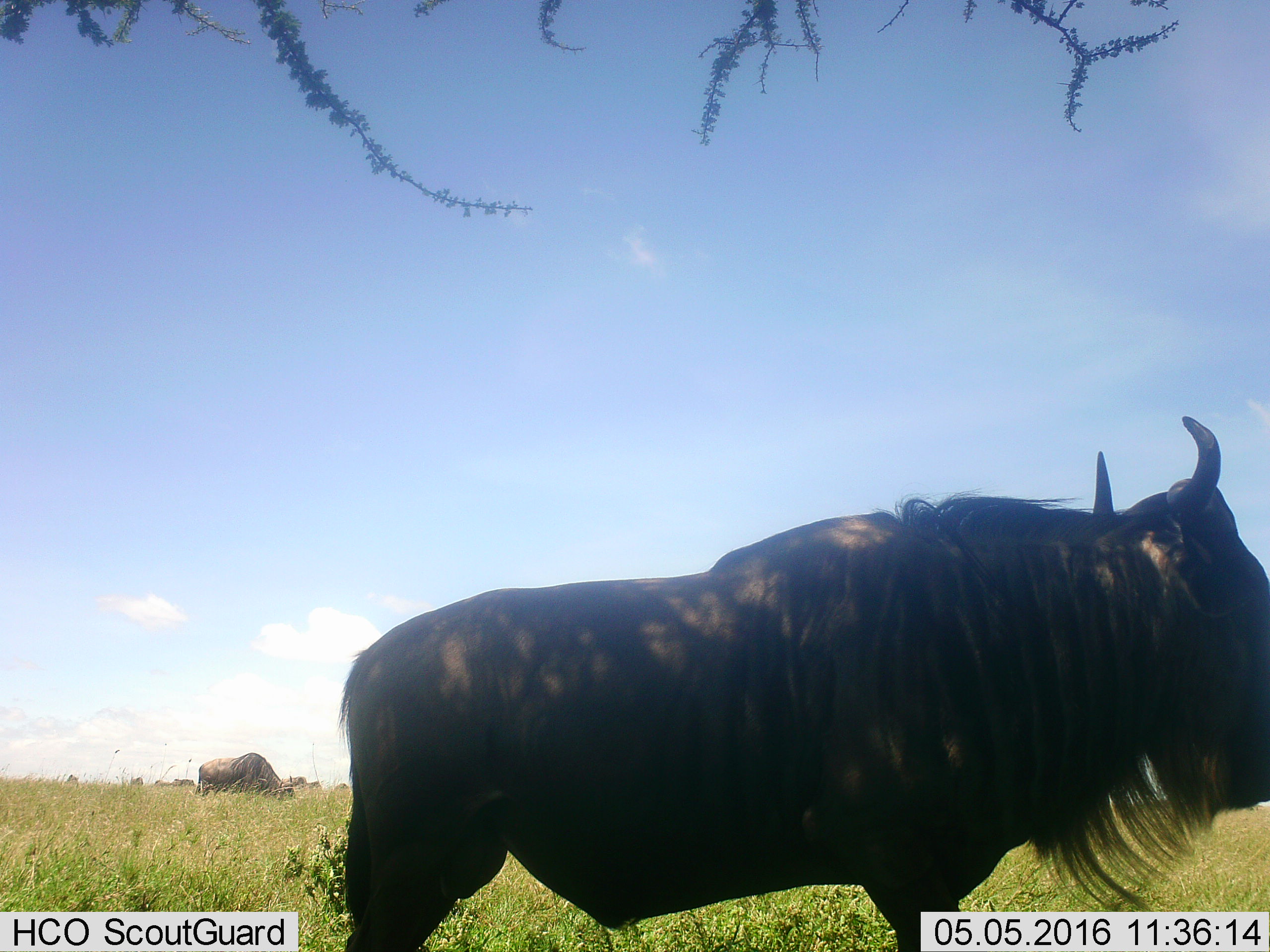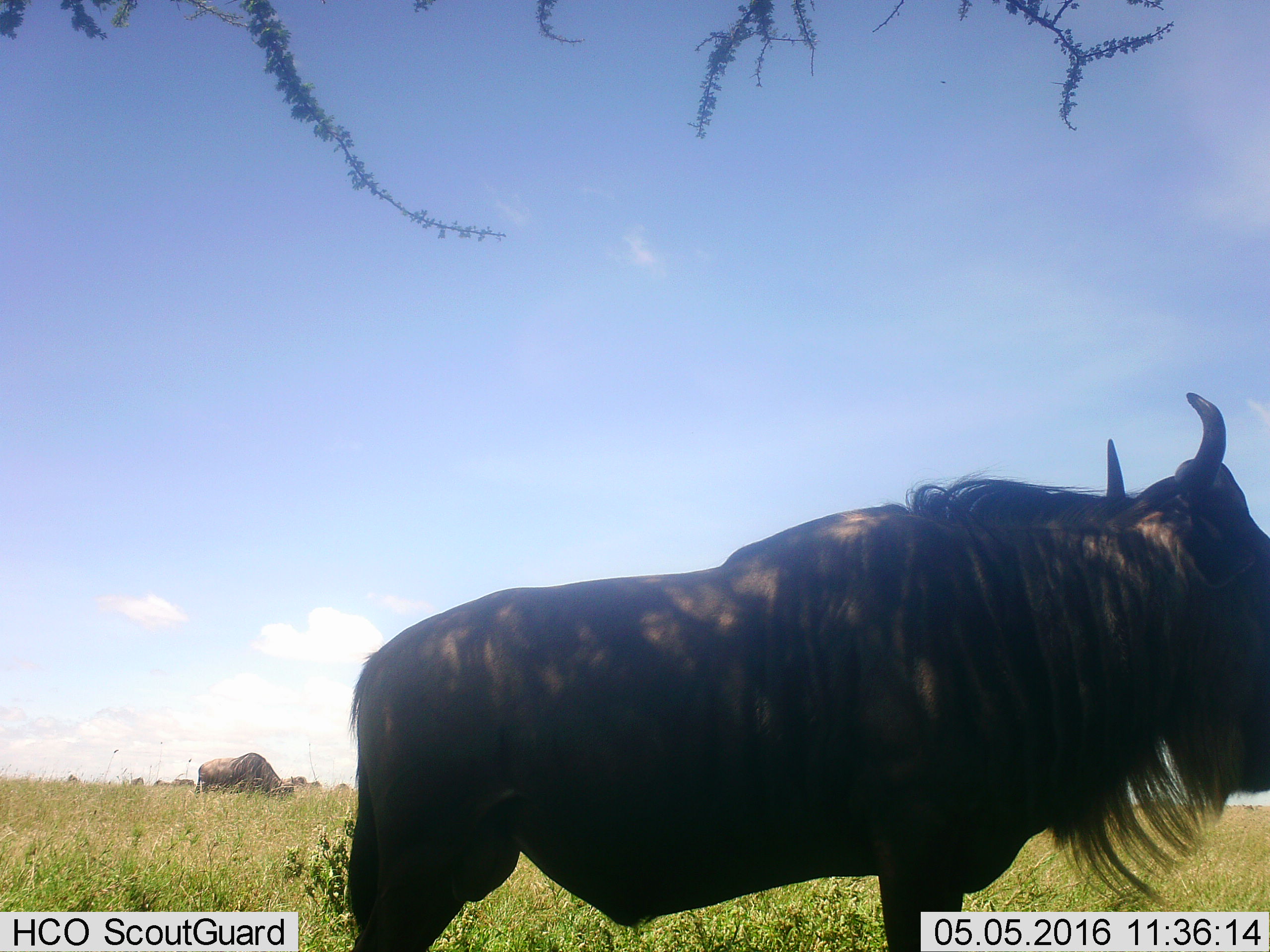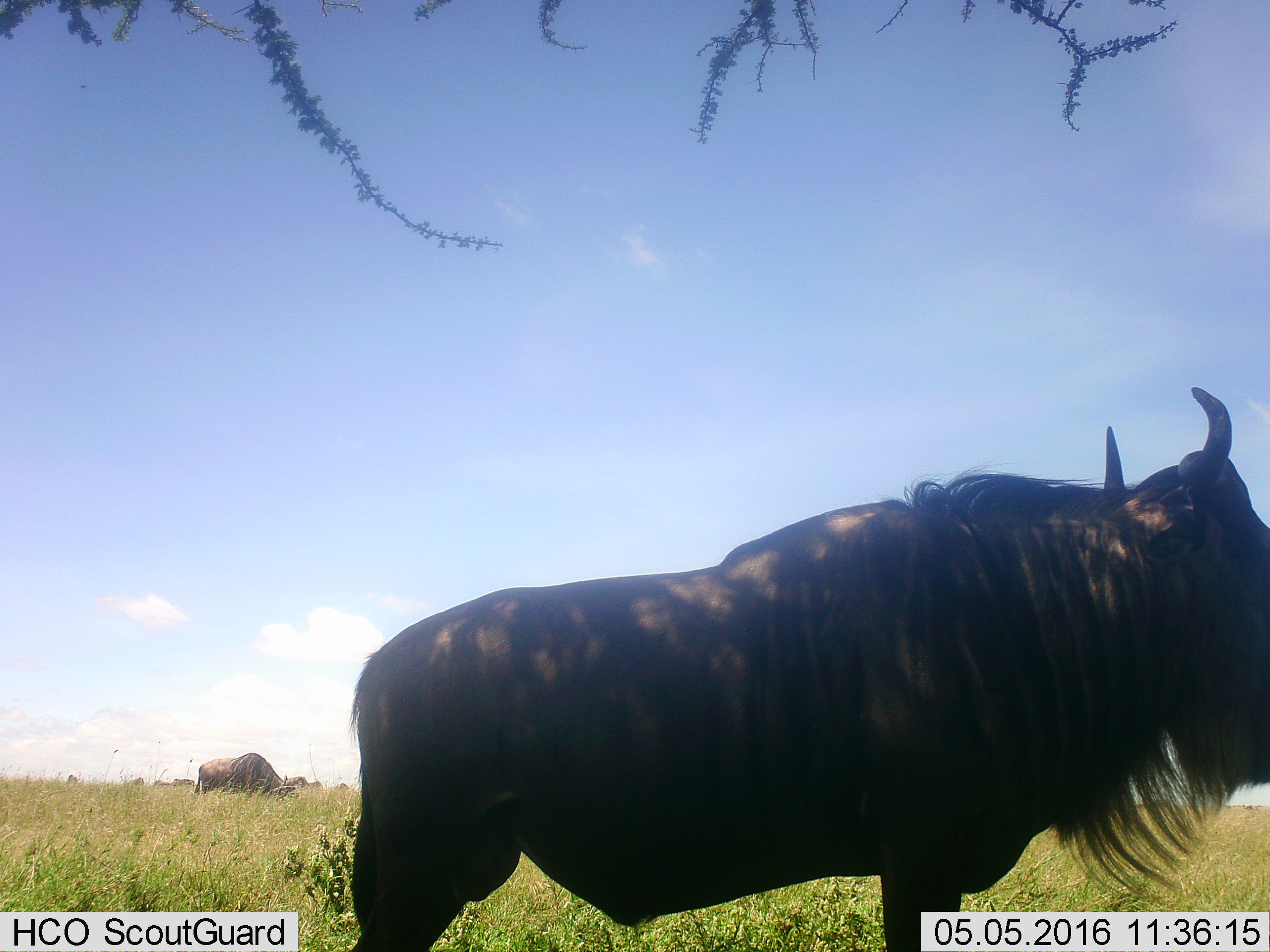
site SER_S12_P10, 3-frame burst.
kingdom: Animalia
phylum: Chordata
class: Mammalia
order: Artiodactyla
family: Bovidae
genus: Connochaetes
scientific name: Connochaetes taurinus taurinus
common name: blue wildebeest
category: wildebeestblue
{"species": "wildebeestblue (blue wildebeest) (Connochaetes taurinus taurinus)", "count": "9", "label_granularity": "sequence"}